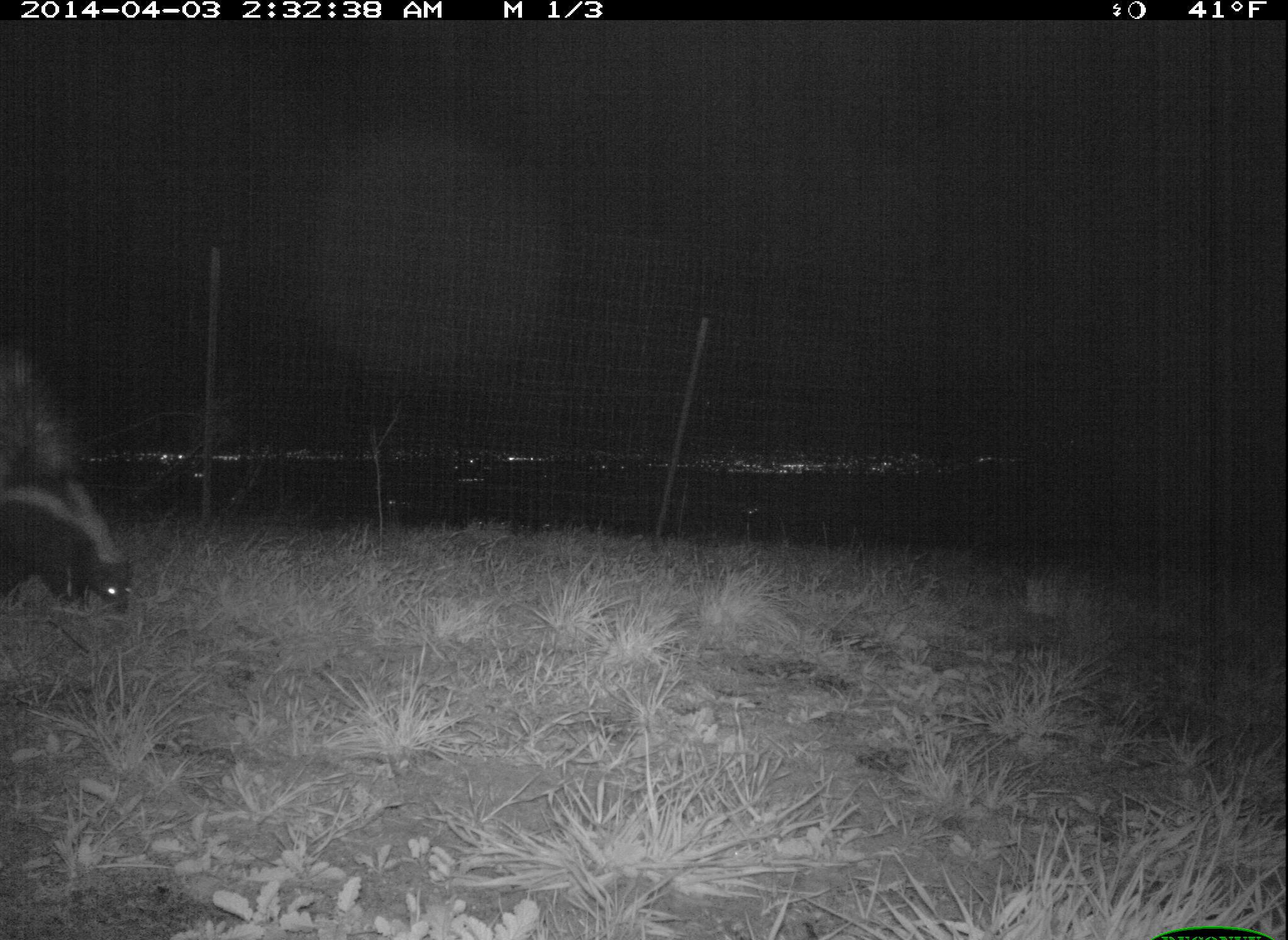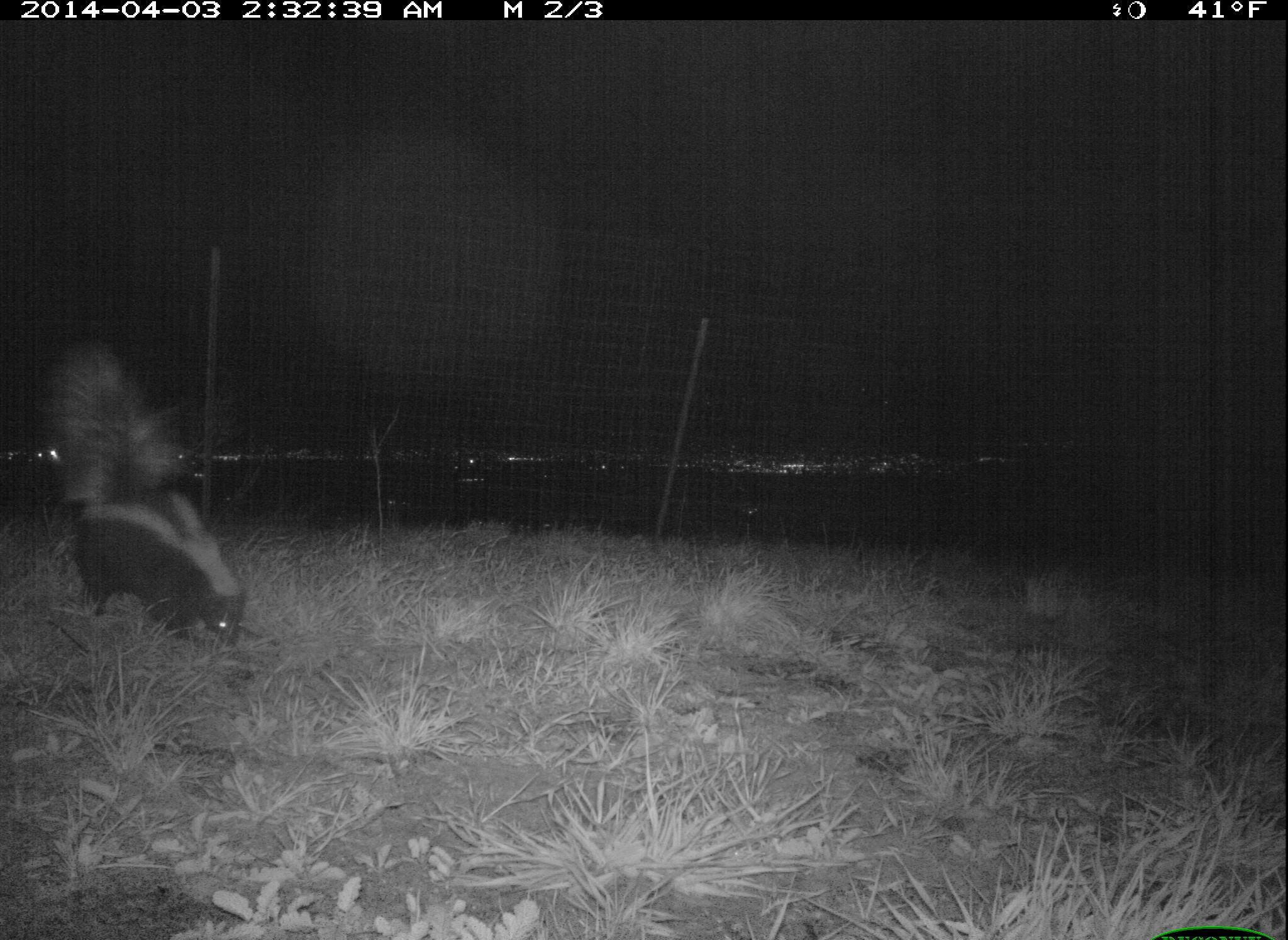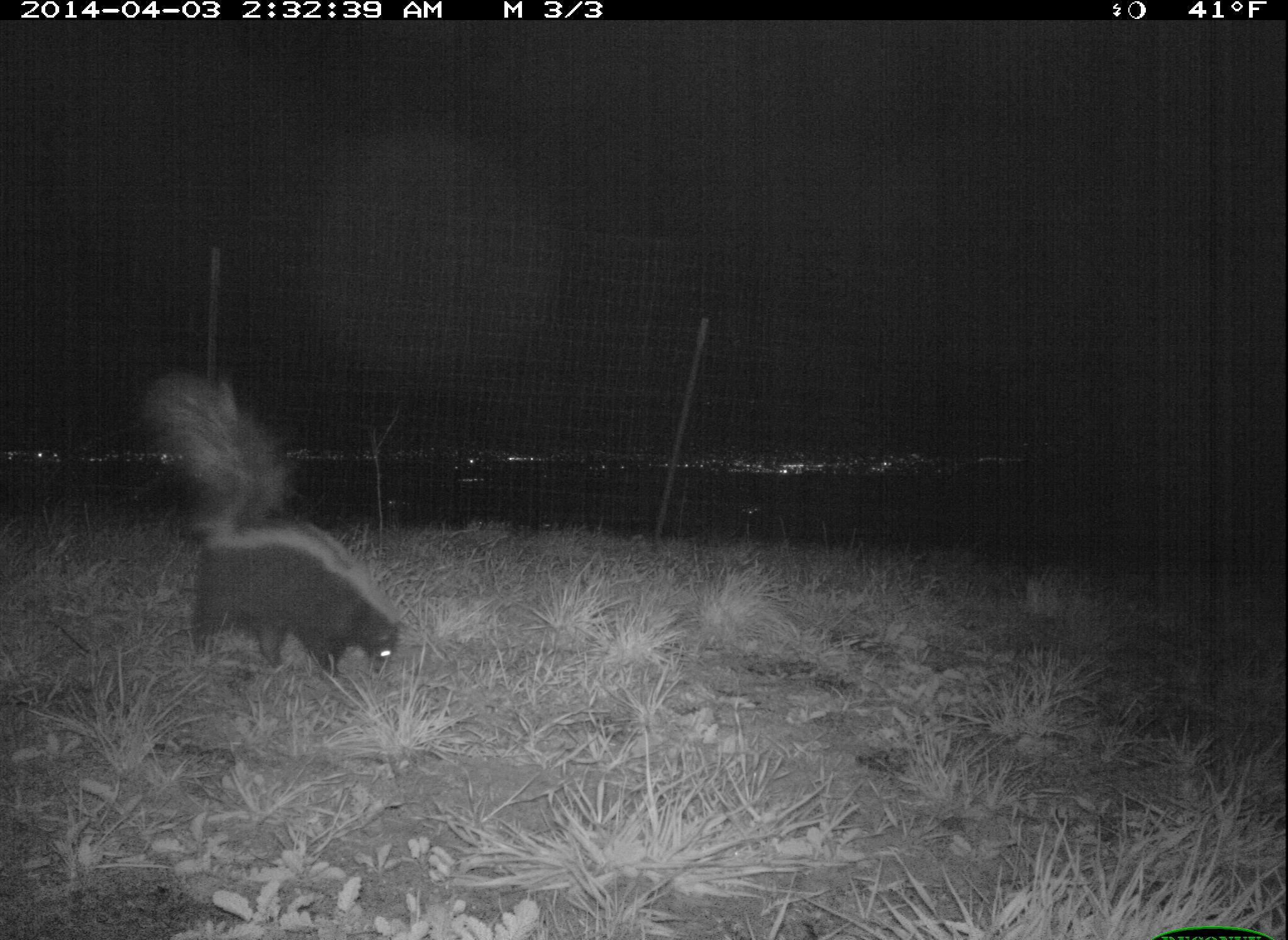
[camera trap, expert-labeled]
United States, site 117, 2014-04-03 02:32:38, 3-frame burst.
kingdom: Animalia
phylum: Chordata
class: Mammalia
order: Carnivora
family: Mephitidae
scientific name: Mephitidae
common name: skunk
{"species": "skunk (Mephitidae)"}